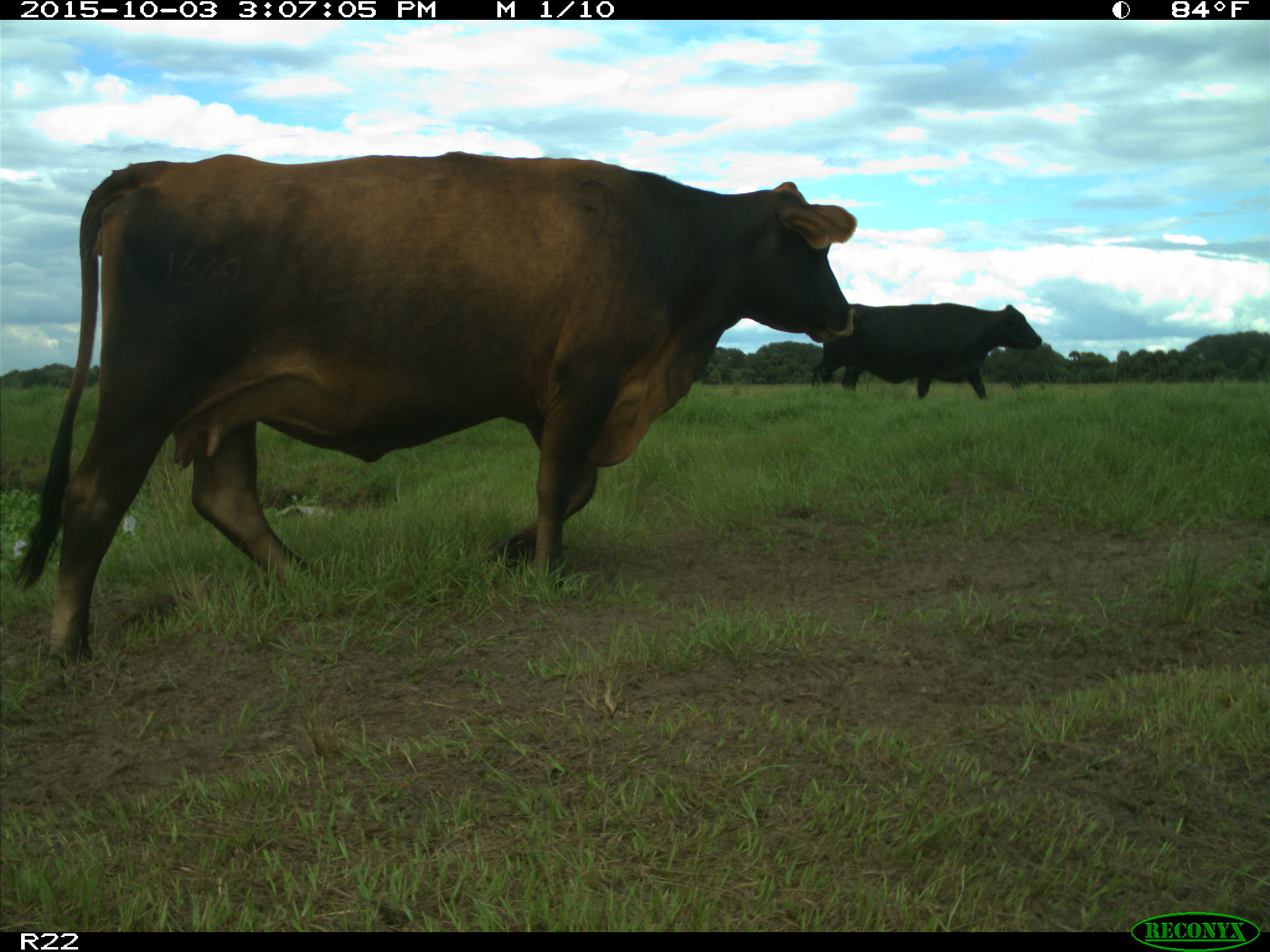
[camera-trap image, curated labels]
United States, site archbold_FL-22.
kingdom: Animalia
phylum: Chordata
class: Mammalia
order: Artiodactyla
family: Bovidae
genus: Bos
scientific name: Bos taurus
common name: domestic cow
Bos taurus (domestic cow).